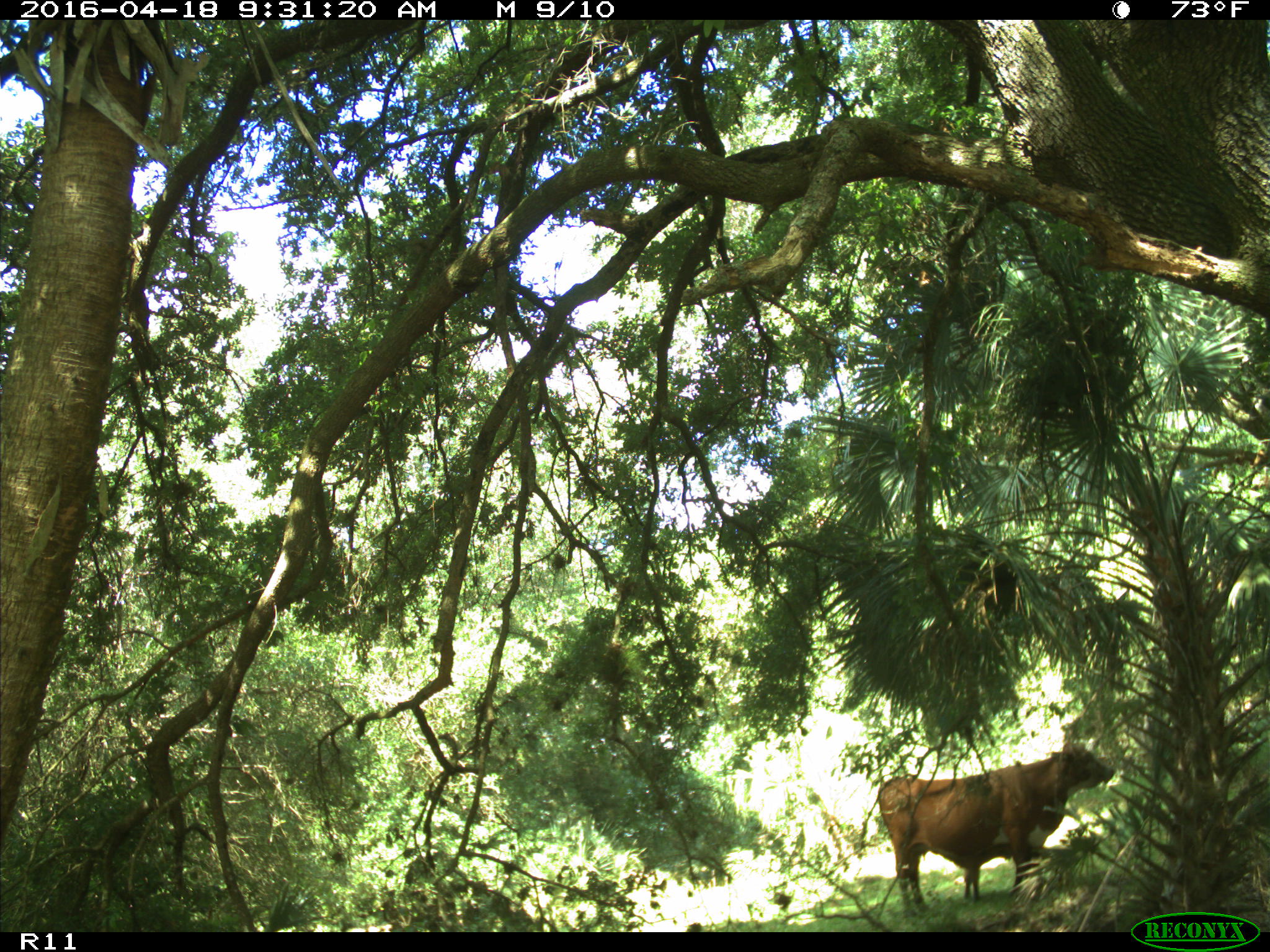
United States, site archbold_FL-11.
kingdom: Animalia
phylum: Chordata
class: Mammalia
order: Artiodactyla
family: Bovidae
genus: Bos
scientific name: Bos taurus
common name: domestic cow